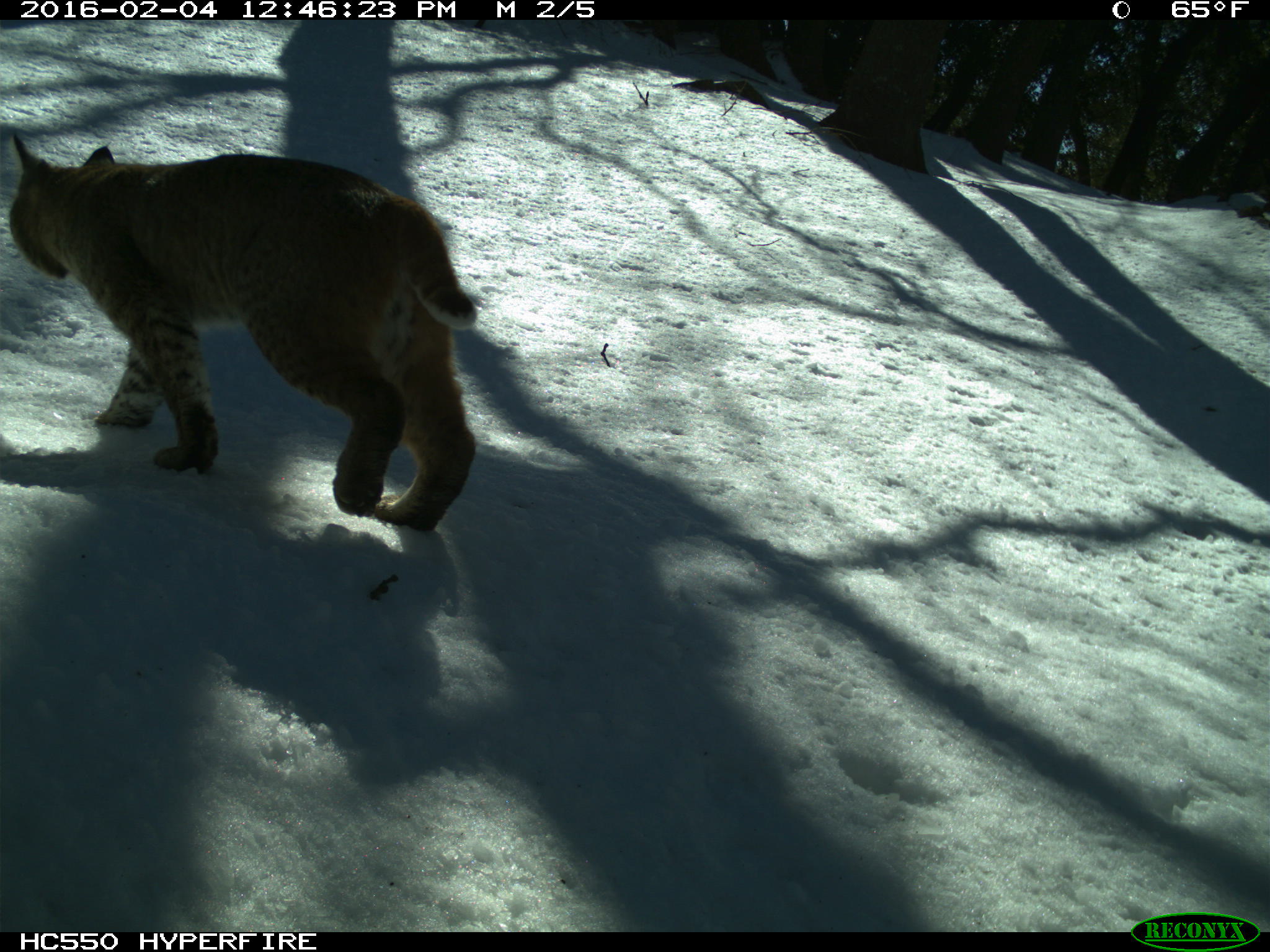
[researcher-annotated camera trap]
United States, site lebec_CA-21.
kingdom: Animalia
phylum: Chordata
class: Mammalia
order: Carnivora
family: Felidae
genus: Lynx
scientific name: Lynx rufus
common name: bobcat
Lynx rufus (bobcat).